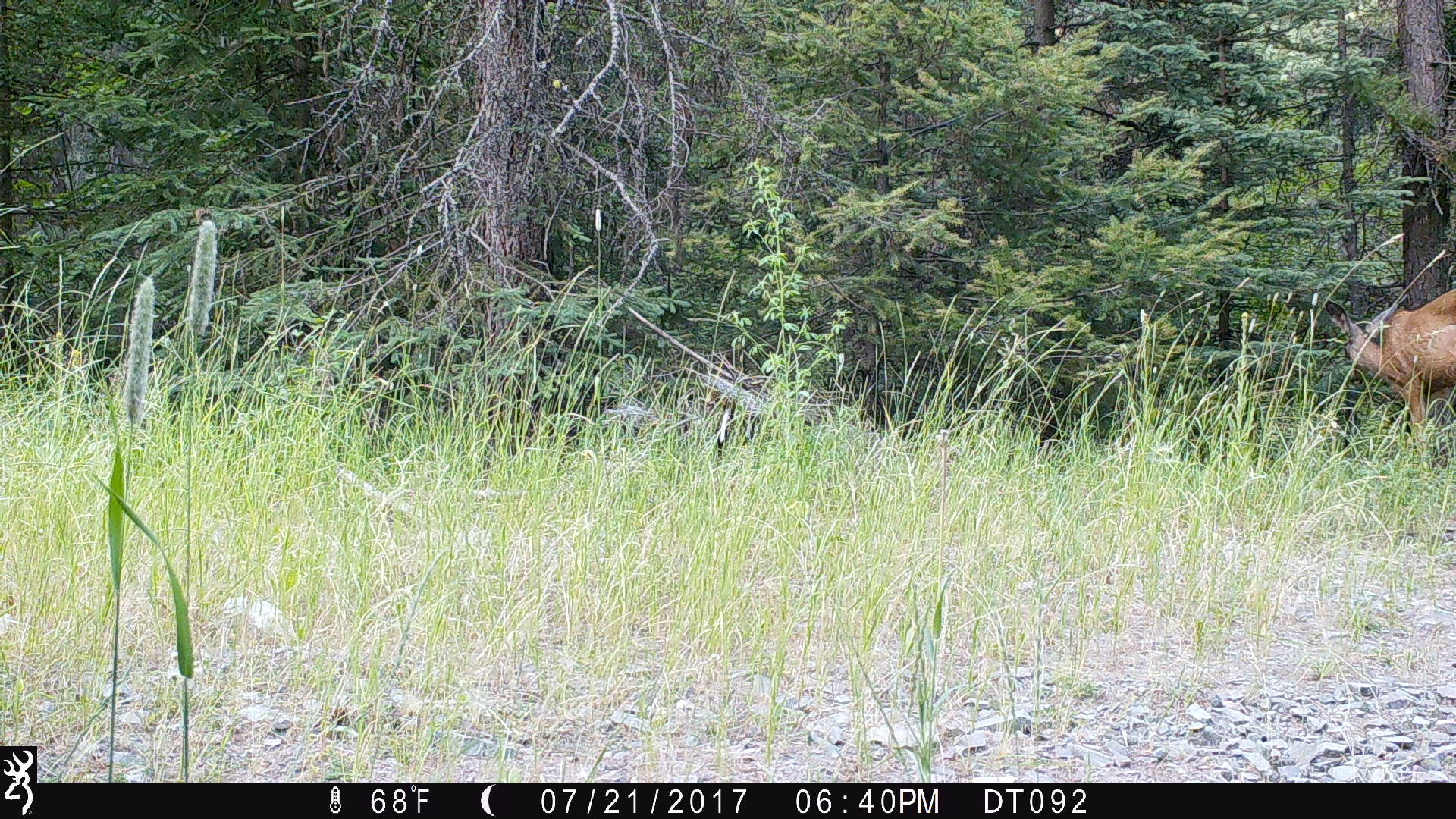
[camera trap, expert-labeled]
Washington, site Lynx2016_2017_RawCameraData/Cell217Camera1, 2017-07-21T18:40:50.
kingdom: Animalia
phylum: Chordata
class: Mammalia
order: Artiodactyla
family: Cervidae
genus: Odocoileus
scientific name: Odocoileus hemionus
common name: mule deer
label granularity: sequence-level